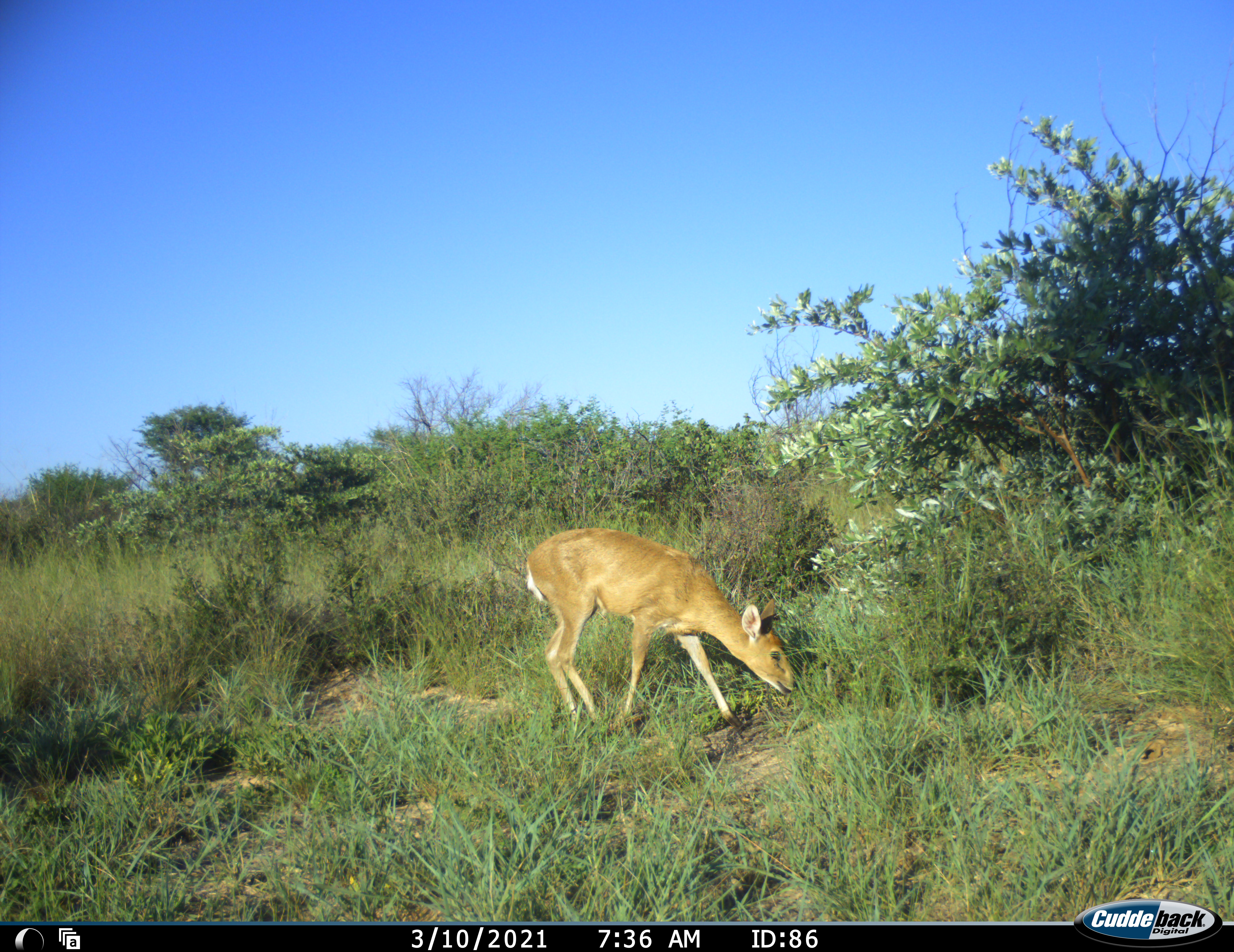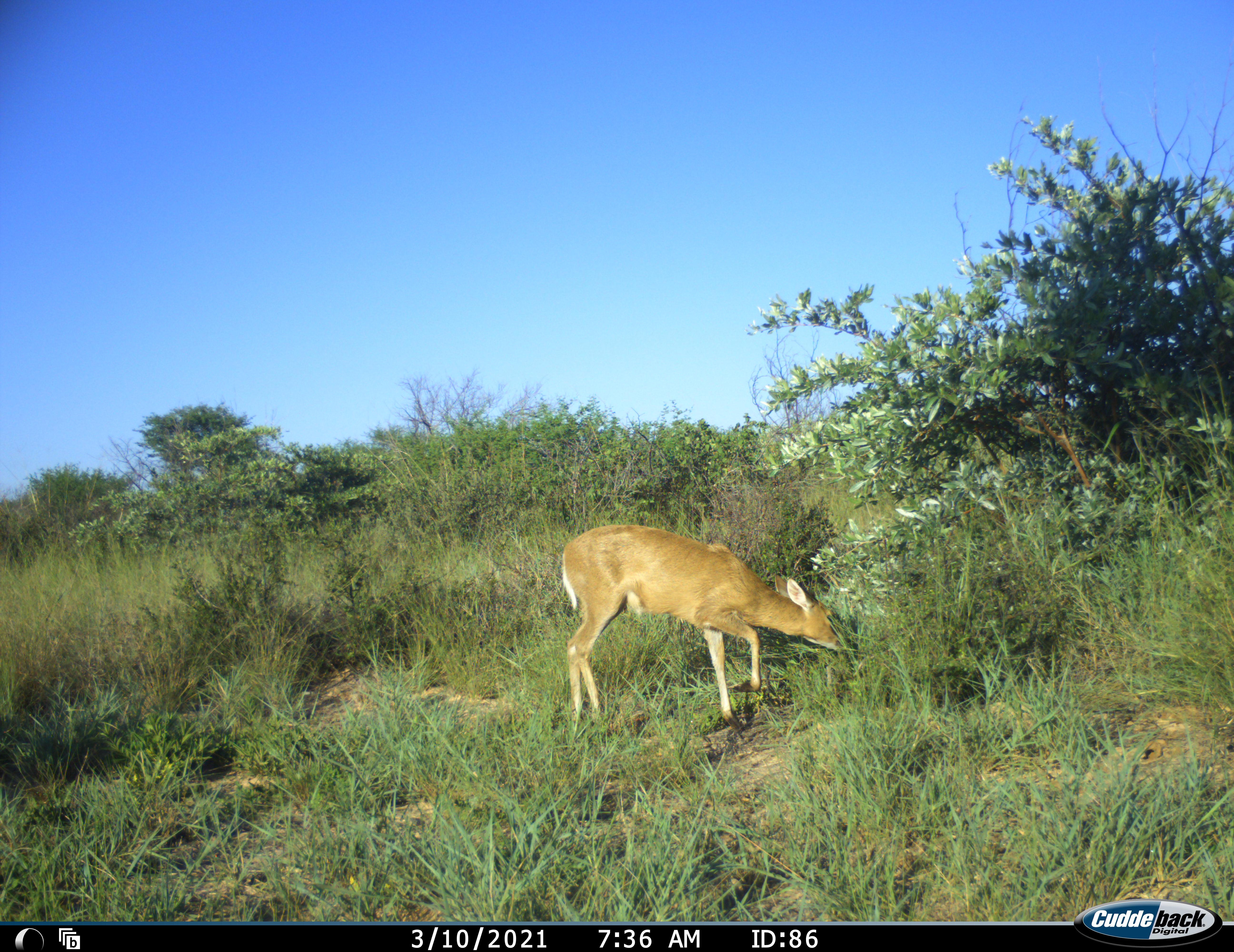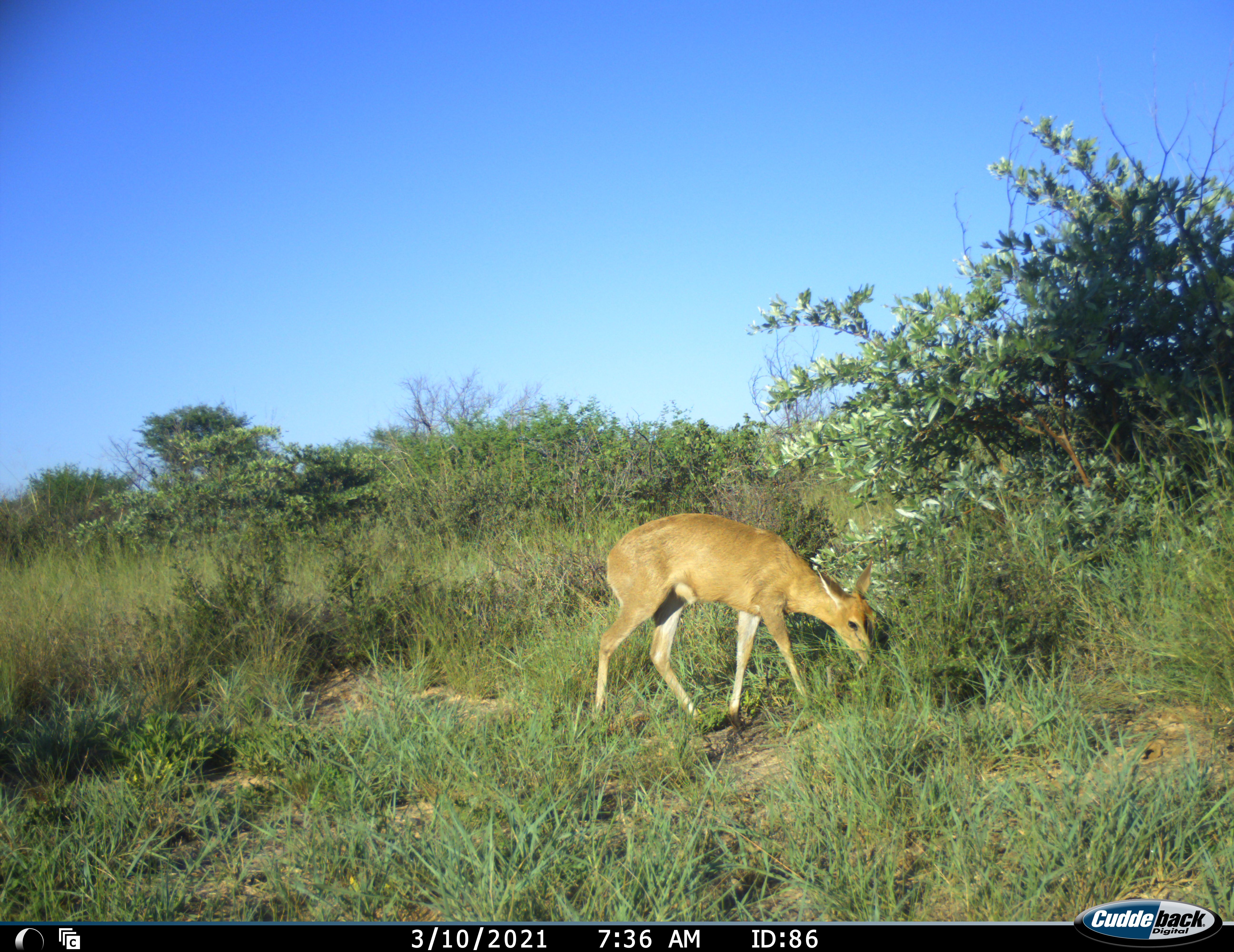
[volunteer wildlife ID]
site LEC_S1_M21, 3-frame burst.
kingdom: Animalia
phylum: Chordata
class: Mammalia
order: Artiodactyla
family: Bovidae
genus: Sylvicapra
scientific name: Sylvicapra grimmia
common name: common duiker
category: duikercommongrey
Duikercommongrey (common duiker) (Sylvicapra grimmia), count 1. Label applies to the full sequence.